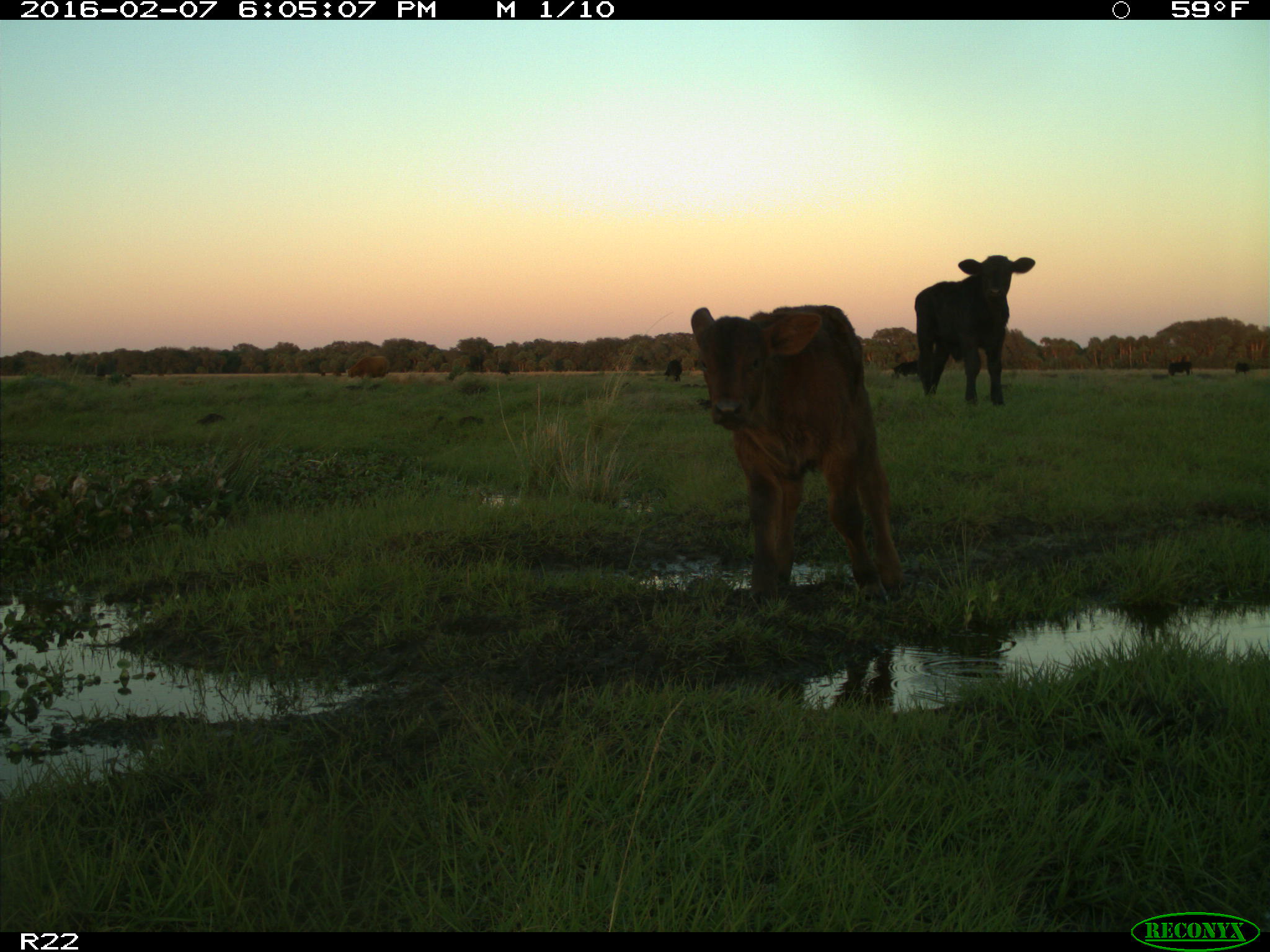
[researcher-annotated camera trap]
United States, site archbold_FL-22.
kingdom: Animalia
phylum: Chordata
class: Mammalia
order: Artiodactyla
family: Bovidae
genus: Bos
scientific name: Bos taurus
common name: domestic cow